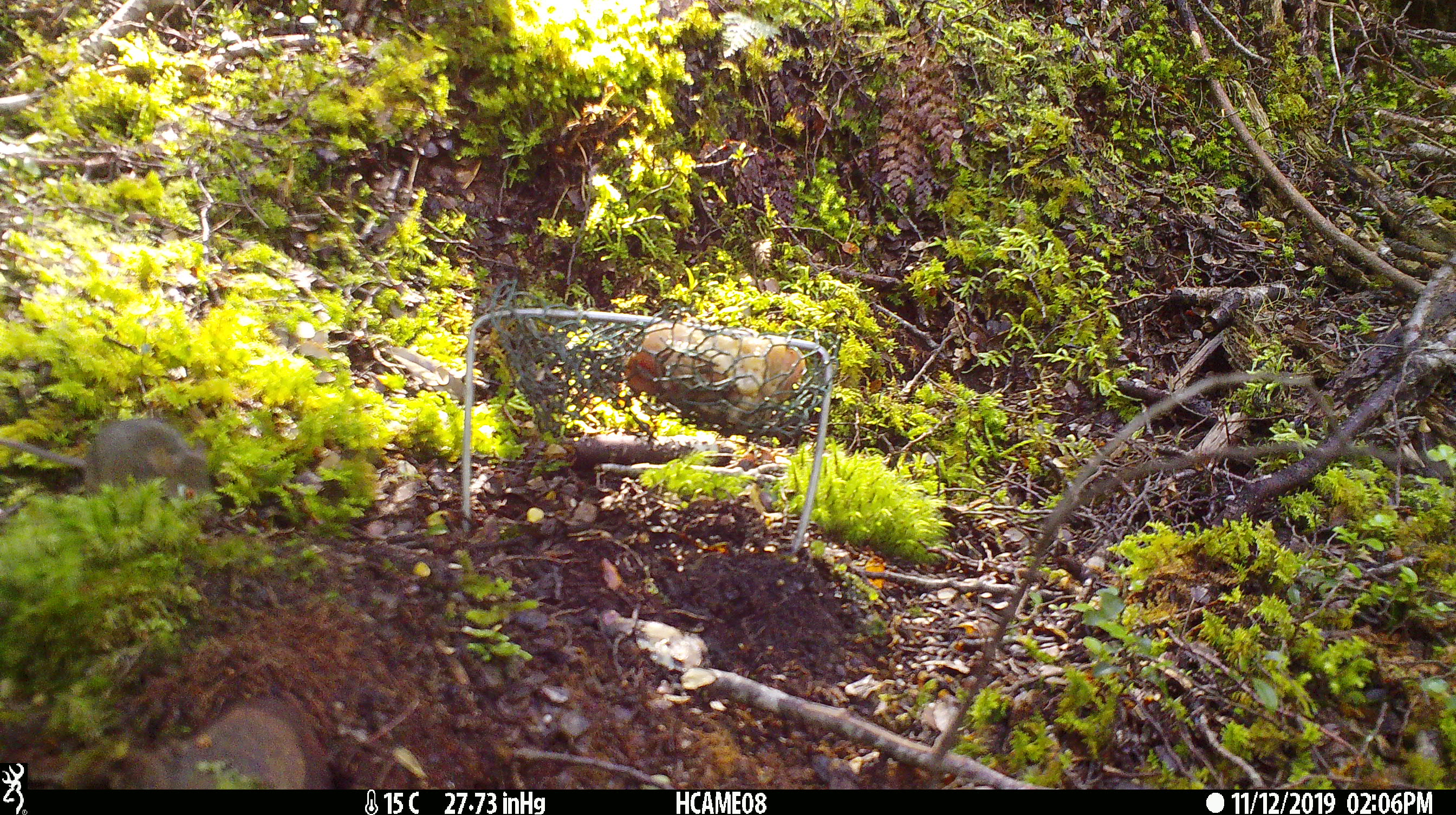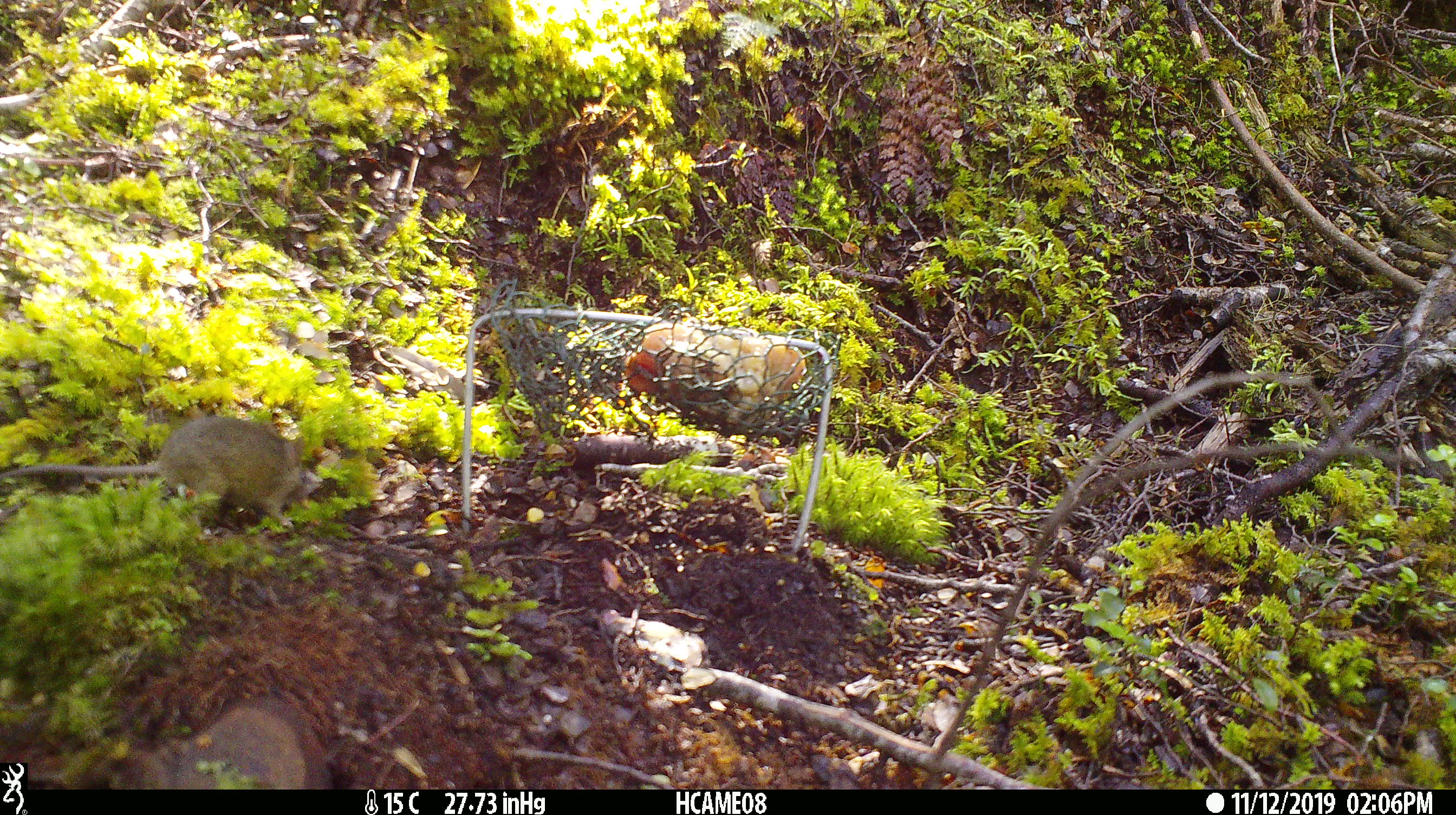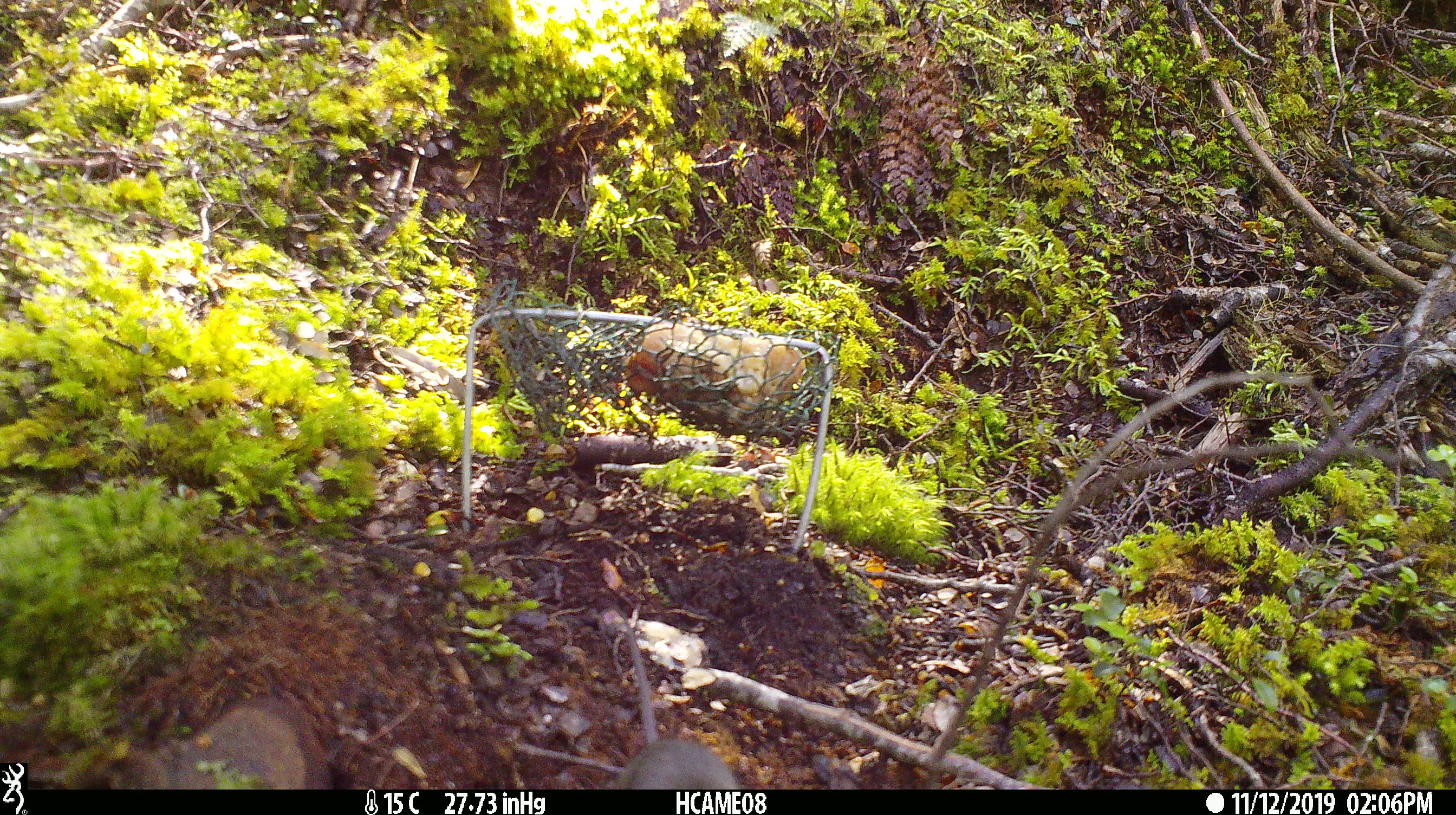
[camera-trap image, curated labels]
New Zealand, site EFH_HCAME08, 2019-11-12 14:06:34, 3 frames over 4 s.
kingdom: Animalia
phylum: Chordata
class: Mammalia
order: Rodentia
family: Muridae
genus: Mus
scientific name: Mus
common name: mouse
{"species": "mouse (Mus)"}